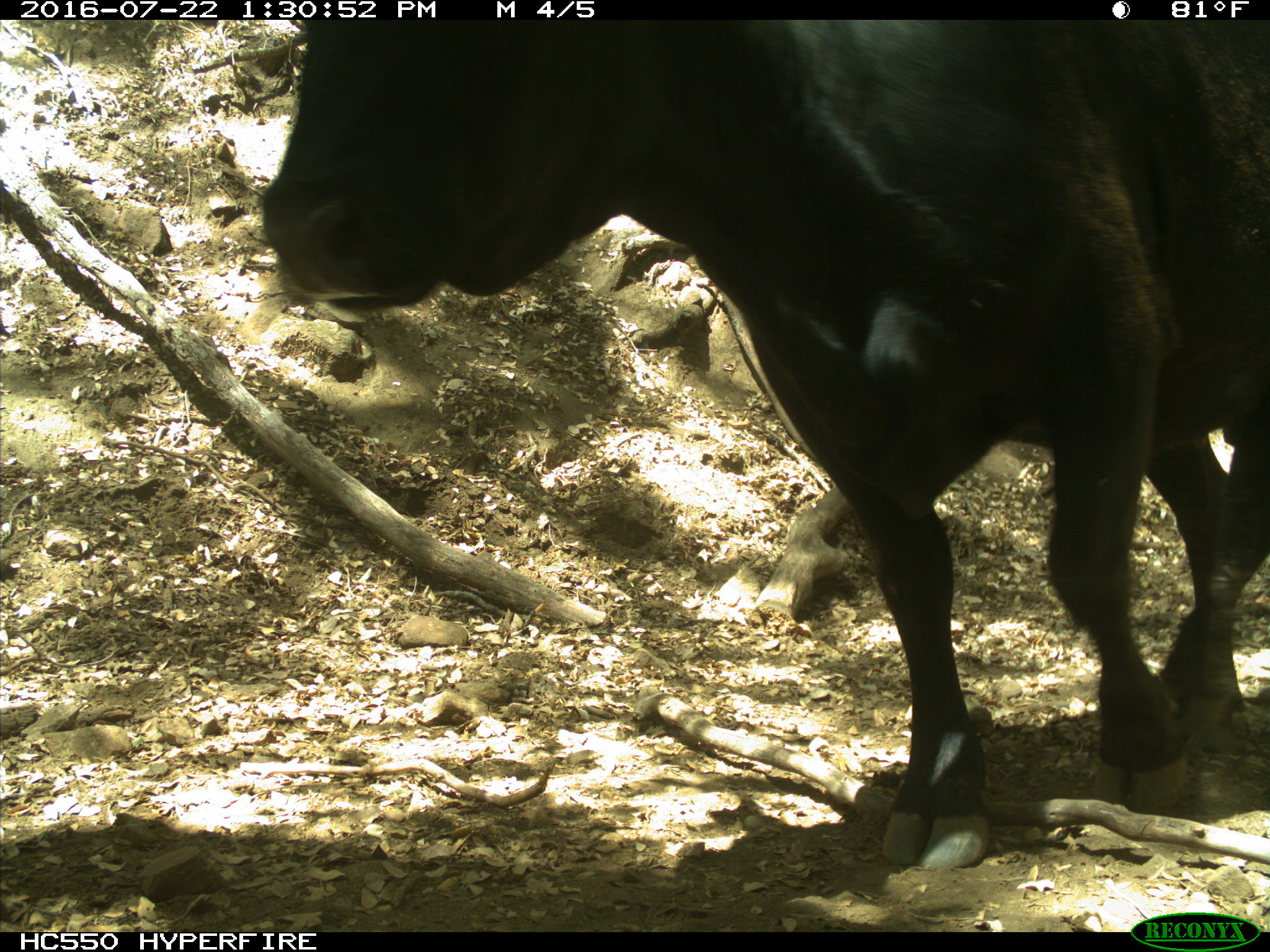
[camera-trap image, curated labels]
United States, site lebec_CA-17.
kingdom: Animalia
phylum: Chordata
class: Mammalia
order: Artiodactyla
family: Bovidae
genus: Bos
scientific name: Bos taurus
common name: domestic cow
Bos taurus (domestic cow).